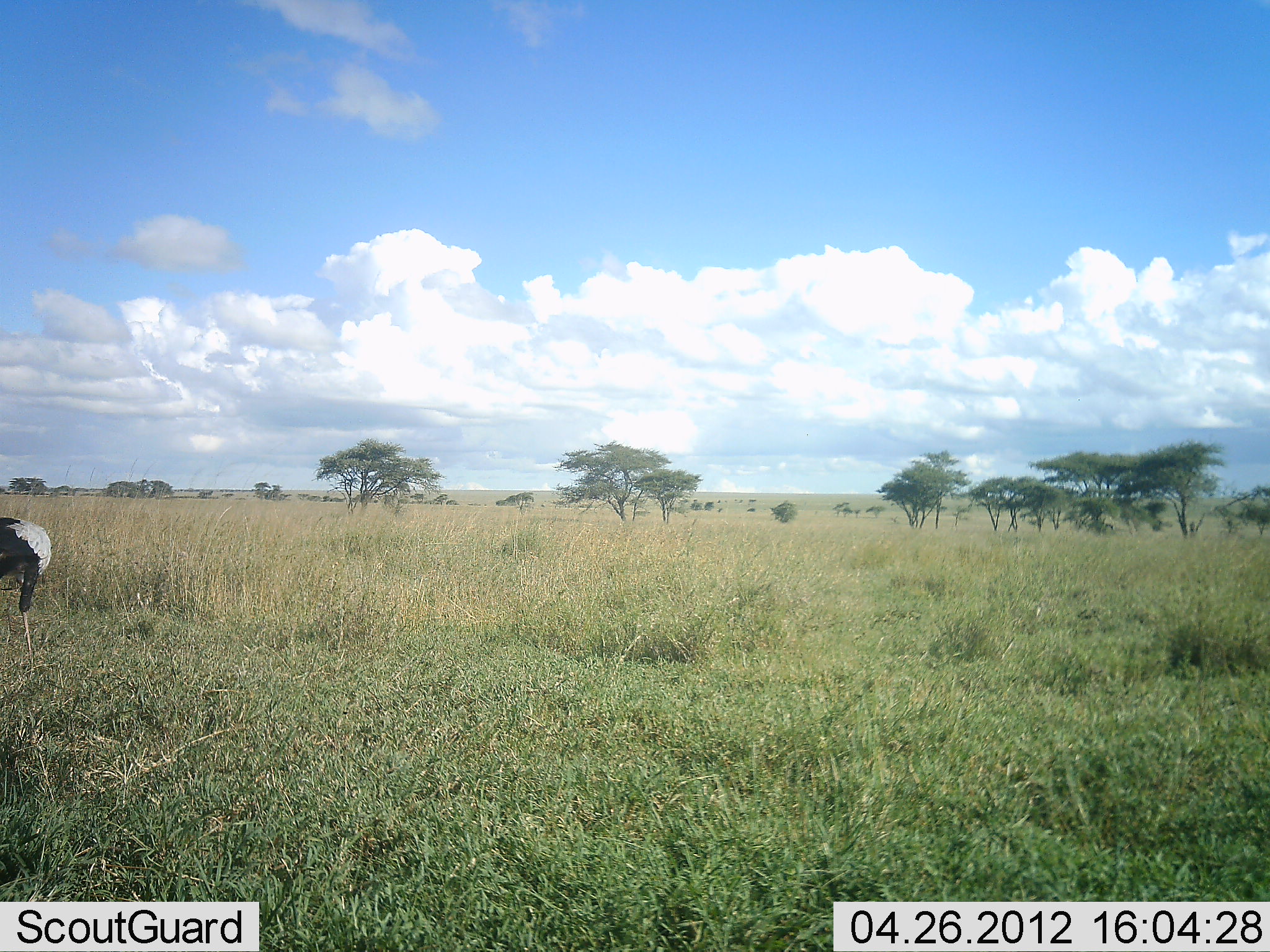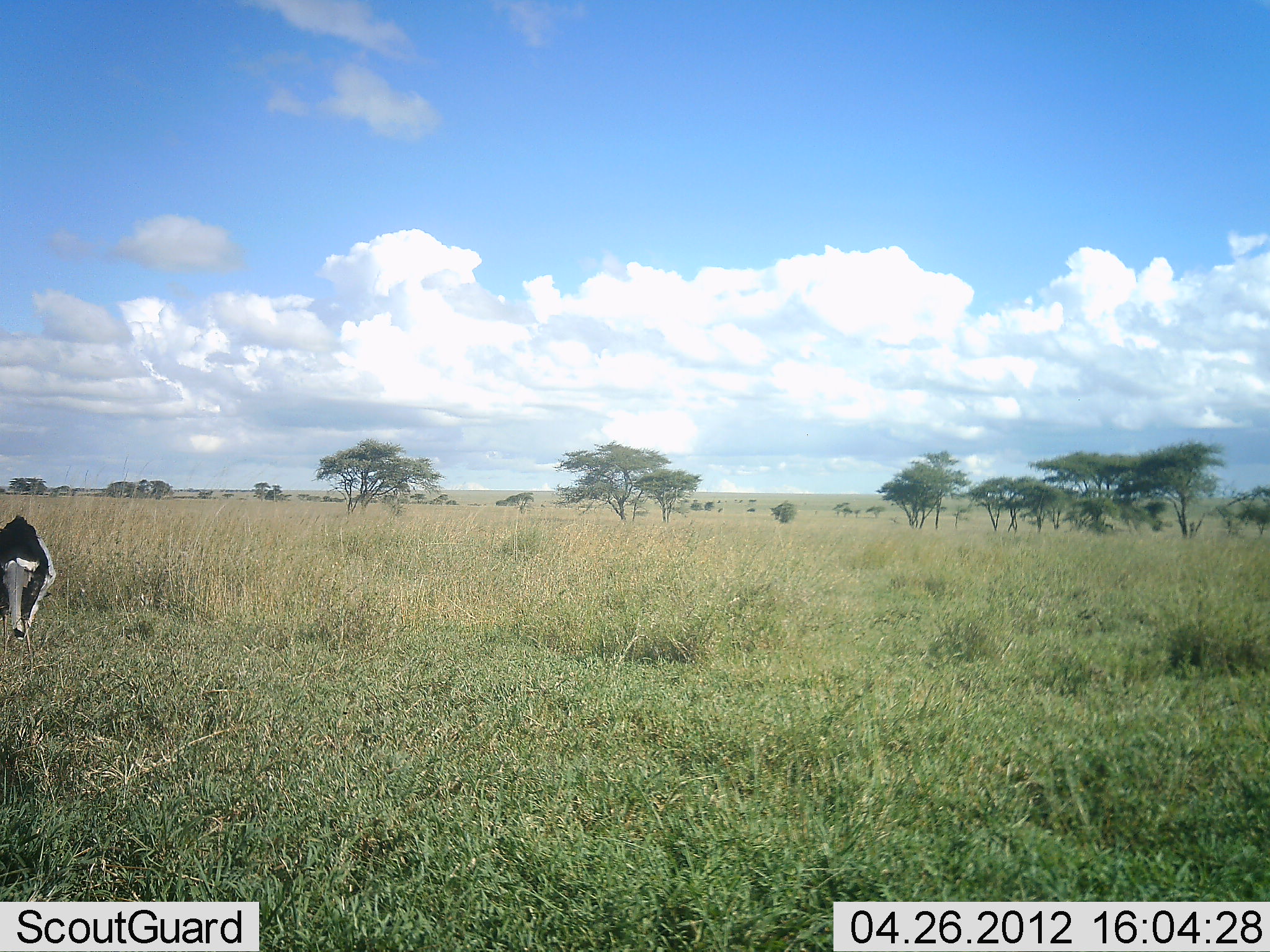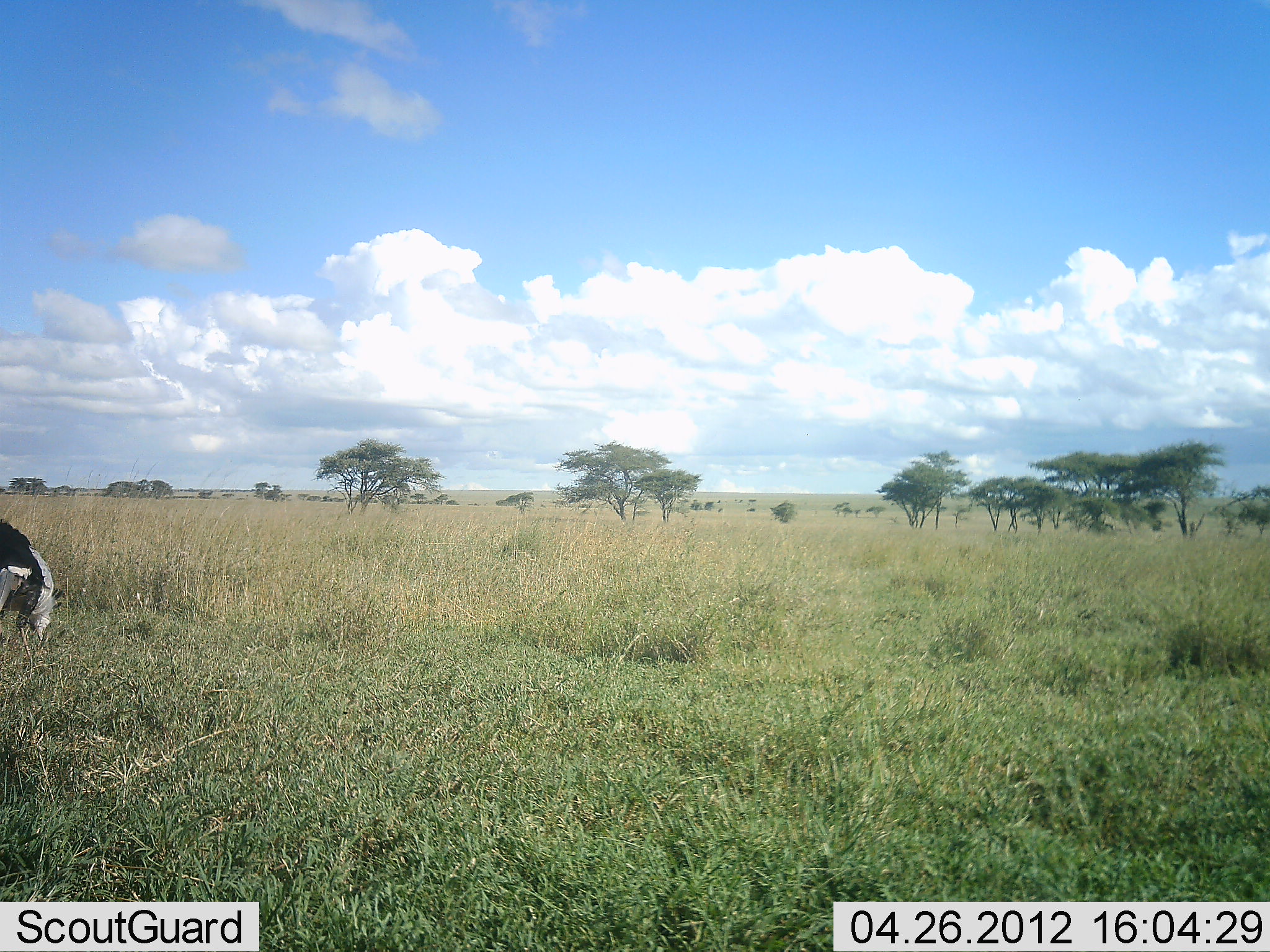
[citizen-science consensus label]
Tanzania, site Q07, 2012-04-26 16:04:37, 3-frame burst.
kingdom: Animalia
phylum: Chordata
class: Aves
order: Accipitriformes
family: Sagittariidae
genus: Sagittarius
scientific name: Sagittarius serpentarius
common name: secretary bird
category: secretarybird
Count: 1.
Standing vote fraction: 53%.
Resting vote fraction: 0%.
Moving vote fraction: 18%.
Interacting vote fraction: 0%.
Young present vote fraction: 0%.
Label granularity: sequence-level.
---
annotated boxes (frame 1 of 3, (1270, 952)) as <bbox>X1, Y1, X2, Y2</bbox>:
animal: <bbox>0, 516, 53, 650</bbox>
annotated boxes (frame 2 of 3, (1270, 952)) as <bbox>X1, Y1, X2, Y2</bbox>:
animal: <bbox>0, 517, 59, 642</bbox>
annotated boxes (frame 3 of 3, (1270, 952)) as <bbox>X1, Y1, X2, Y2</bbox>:
animal: <bbox>0, 520, 57, 646</bbox>